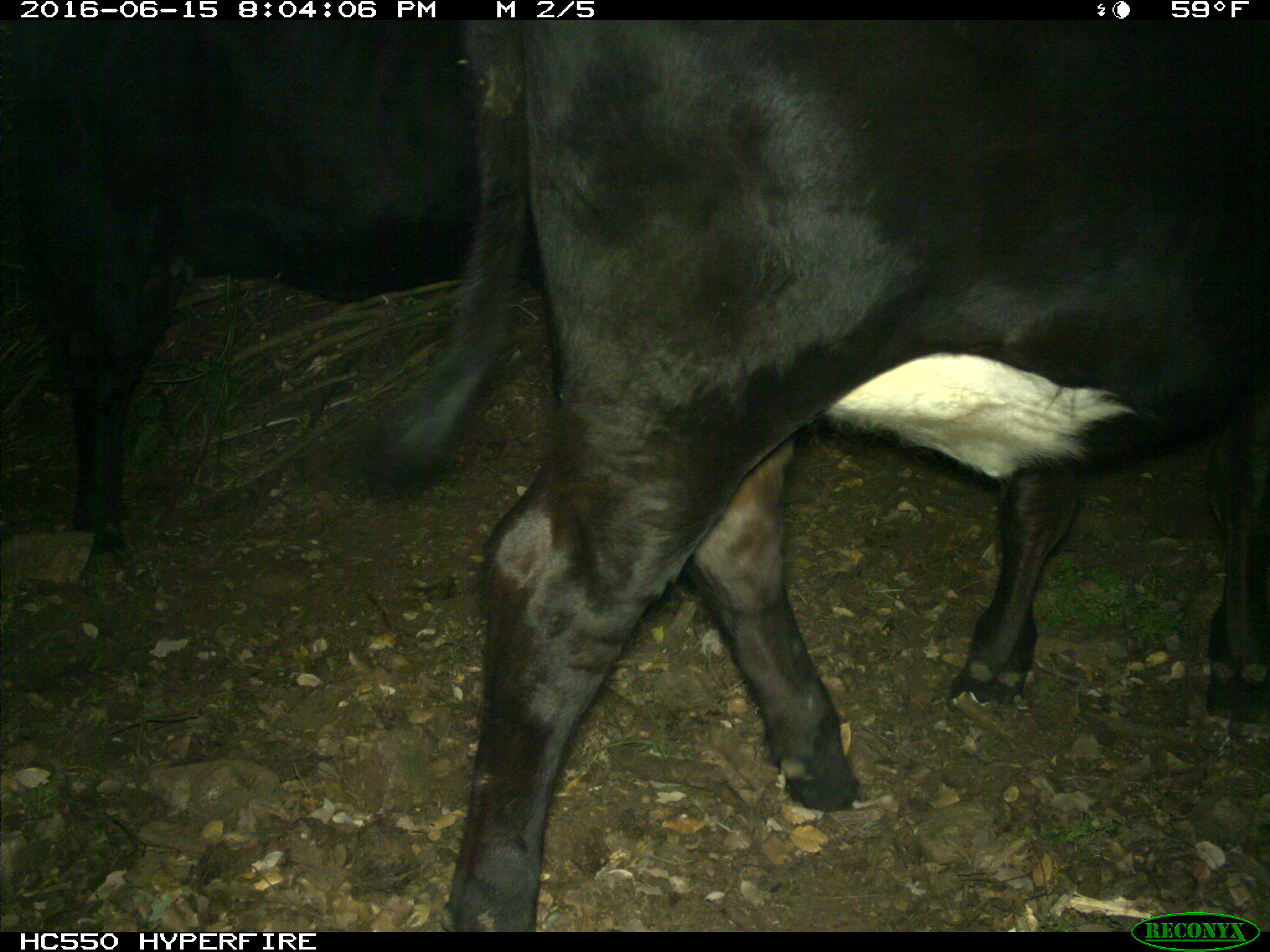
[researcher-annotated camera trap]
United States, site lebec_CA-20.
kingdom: Animalia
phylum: Chordata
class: Mammalia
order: Artiodactyla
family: Bovidae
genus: Bos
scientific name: Bos taurus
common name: domestic cow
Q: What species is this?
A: Bos taurus (domestic cow).